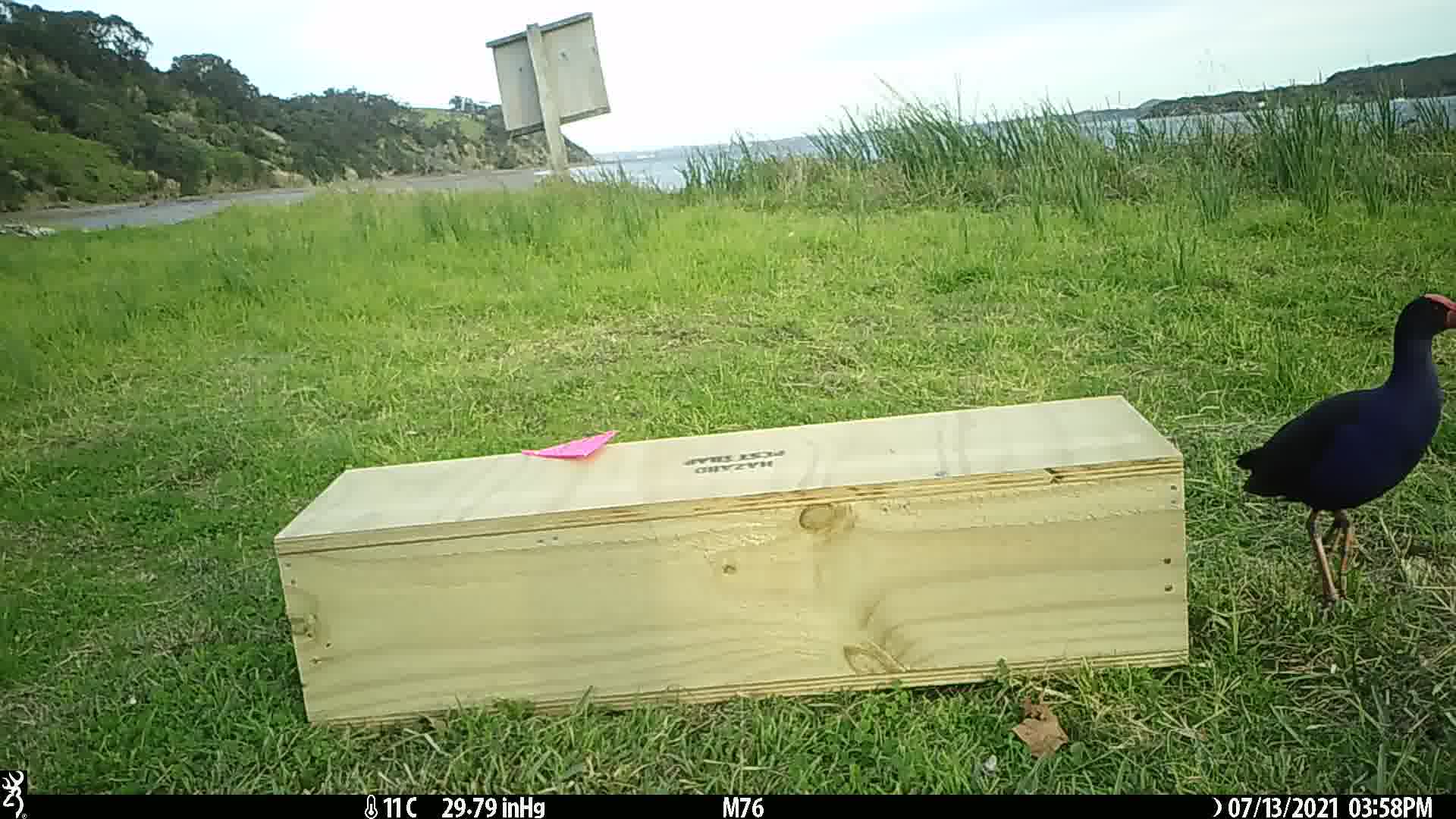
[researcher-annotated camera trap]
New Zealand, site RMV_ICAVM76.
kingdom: Animalia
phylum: Chordata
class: Aves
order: Gruiformes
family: Rallidae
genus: Porphyrio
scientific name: Porphyrio melanotus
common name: australasian swamphen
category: pukeko